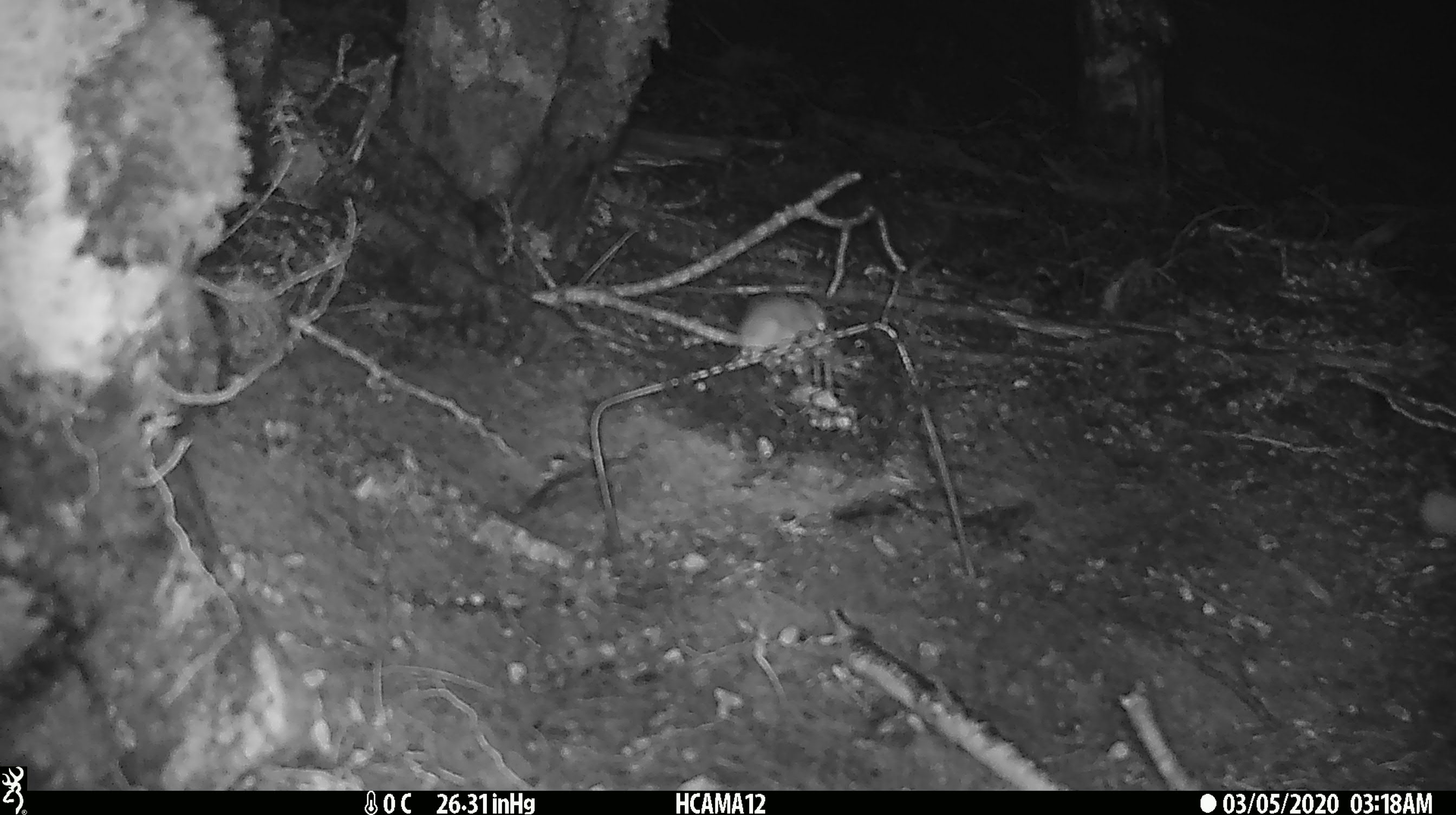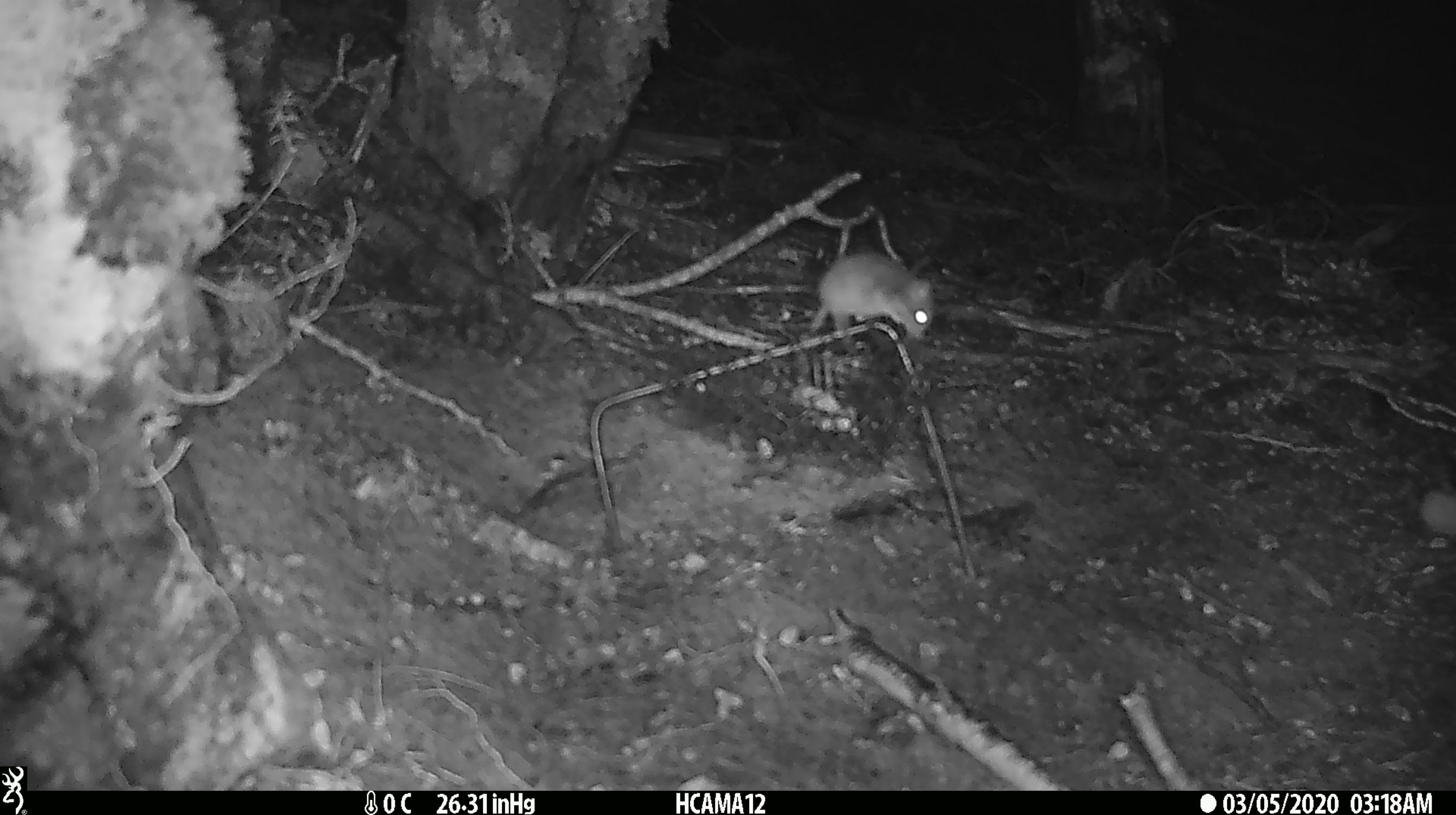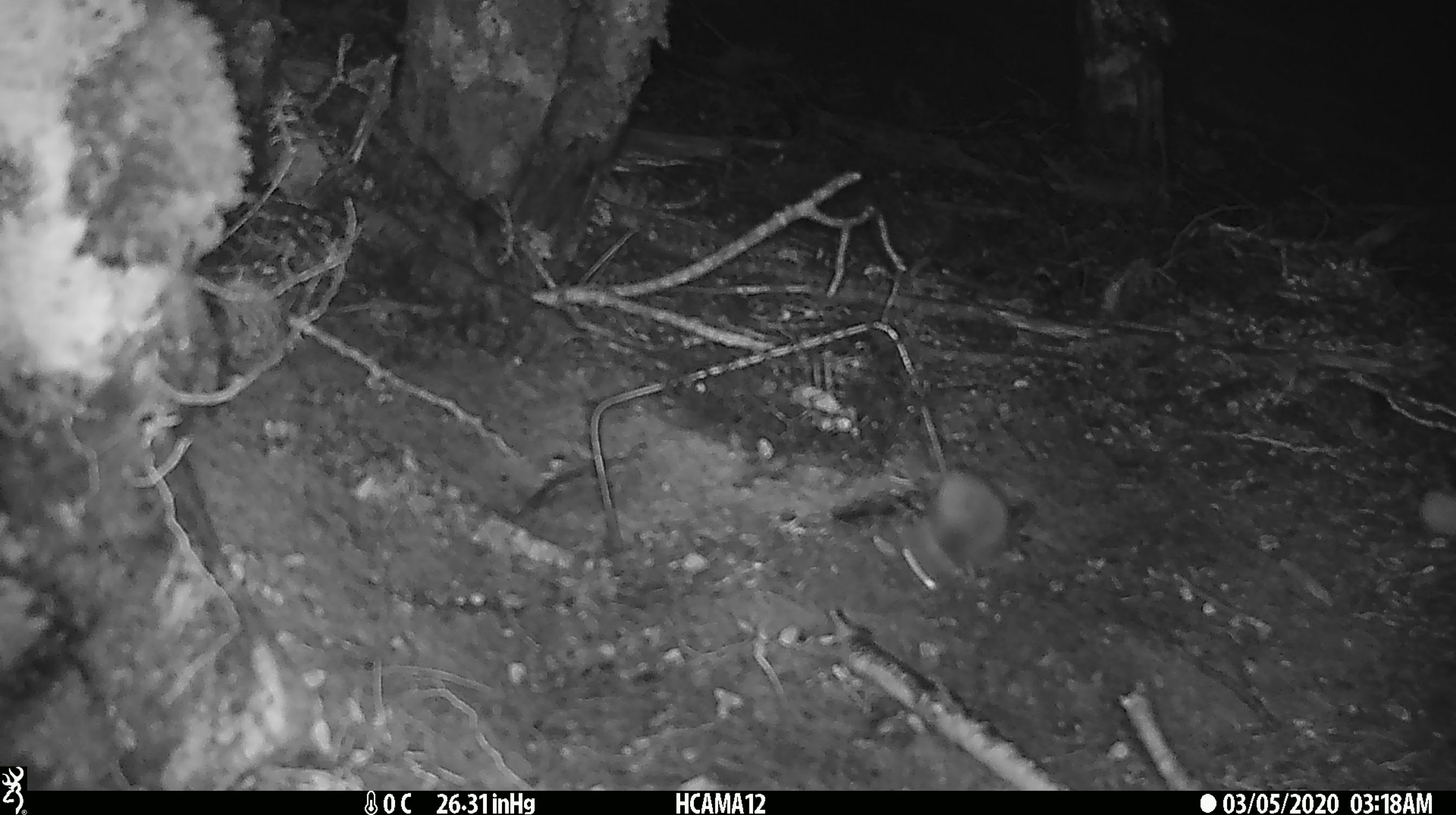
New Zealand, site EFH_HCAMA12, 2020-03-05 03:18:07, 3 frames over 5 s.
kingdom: Animalia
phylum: Chordata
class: Mammalia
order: Rodentia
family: Muridae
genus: Mus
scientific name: Mus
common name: mouse